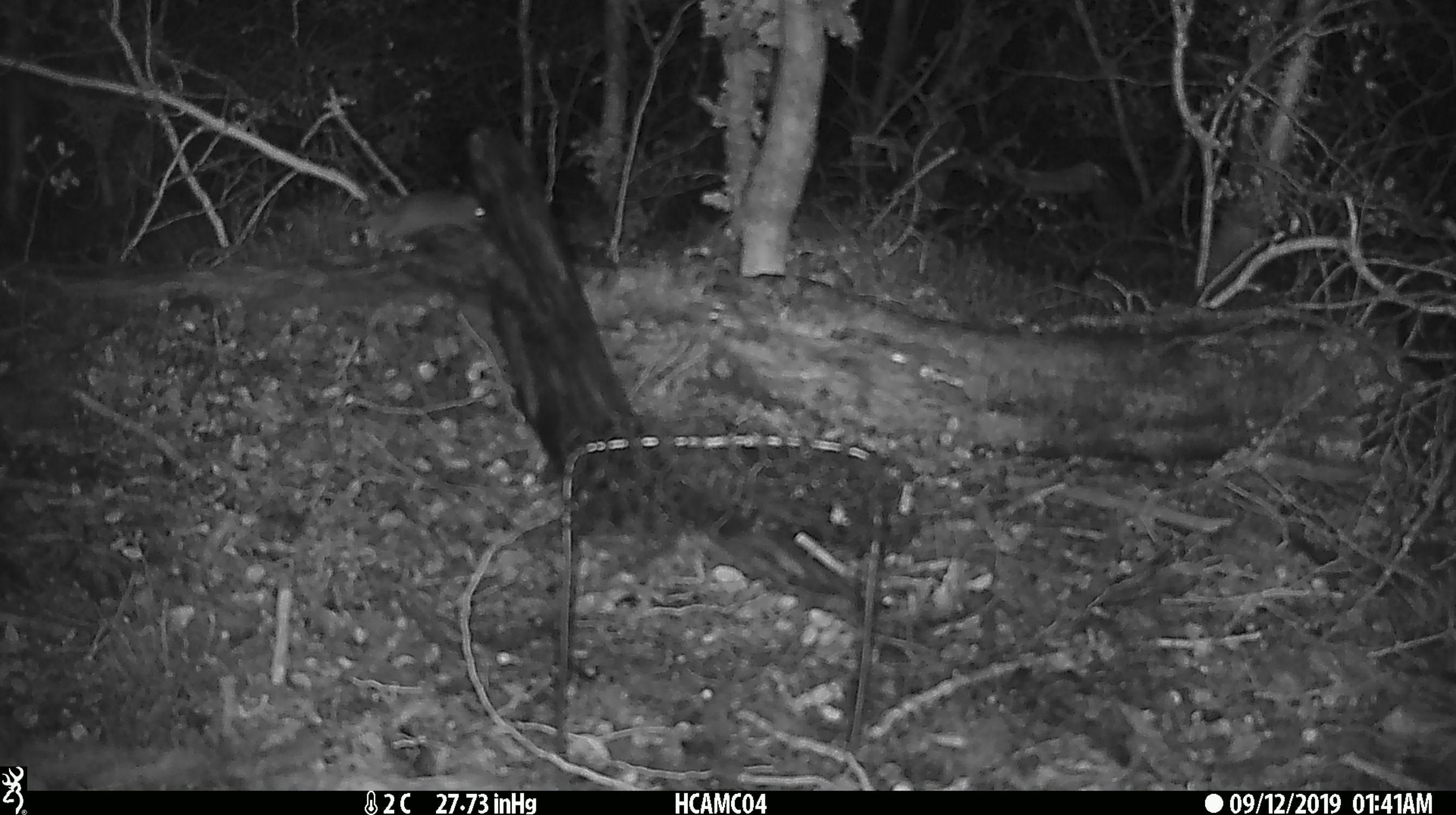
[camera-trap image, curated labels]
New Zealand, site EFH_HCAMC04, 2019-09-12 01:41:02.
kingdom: Animalia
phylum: Chordata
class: Mammalia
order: Rodentia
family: Muridae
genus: Mus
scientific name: Mus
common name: mouse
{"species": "mouse (Mus)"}